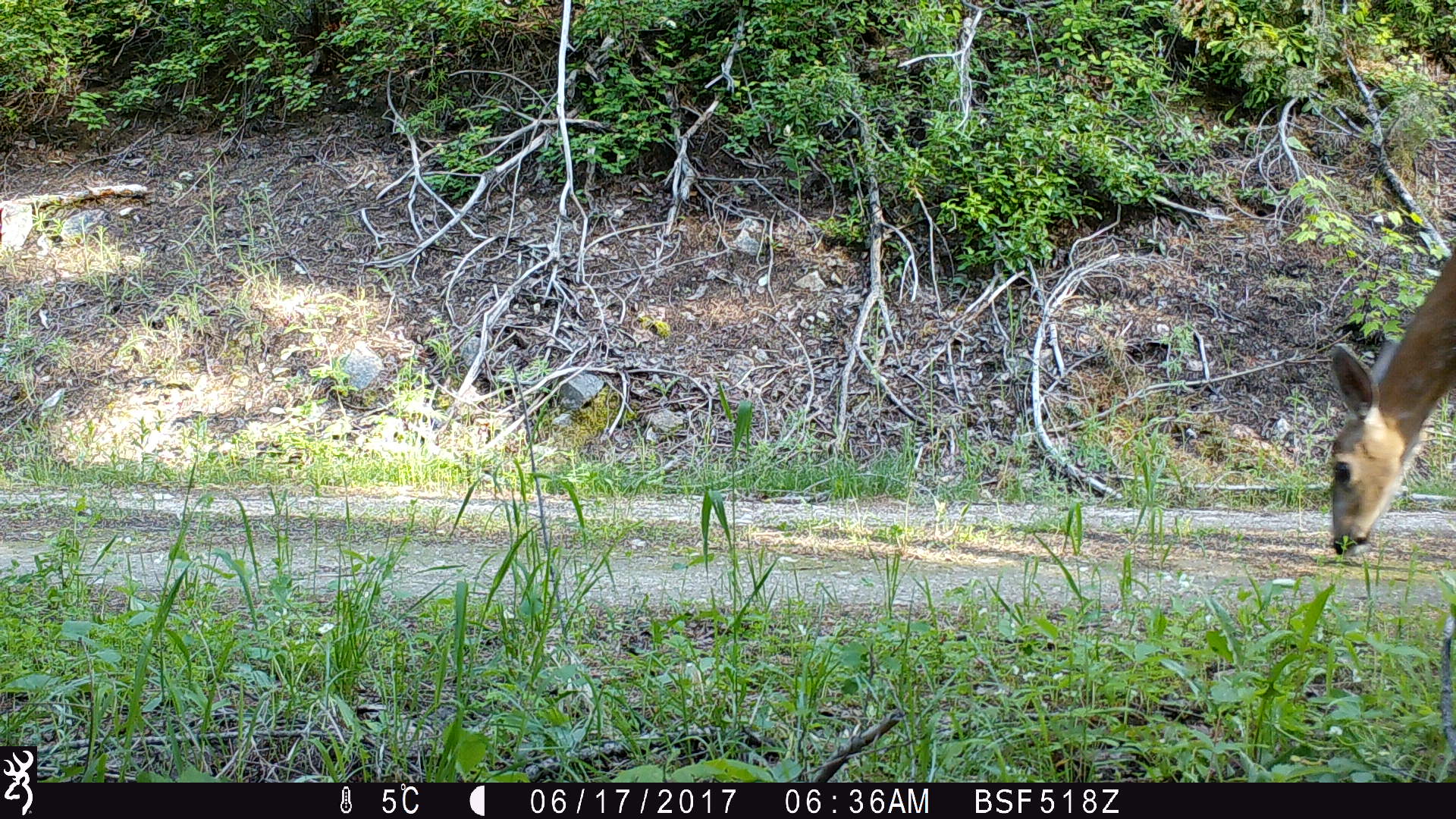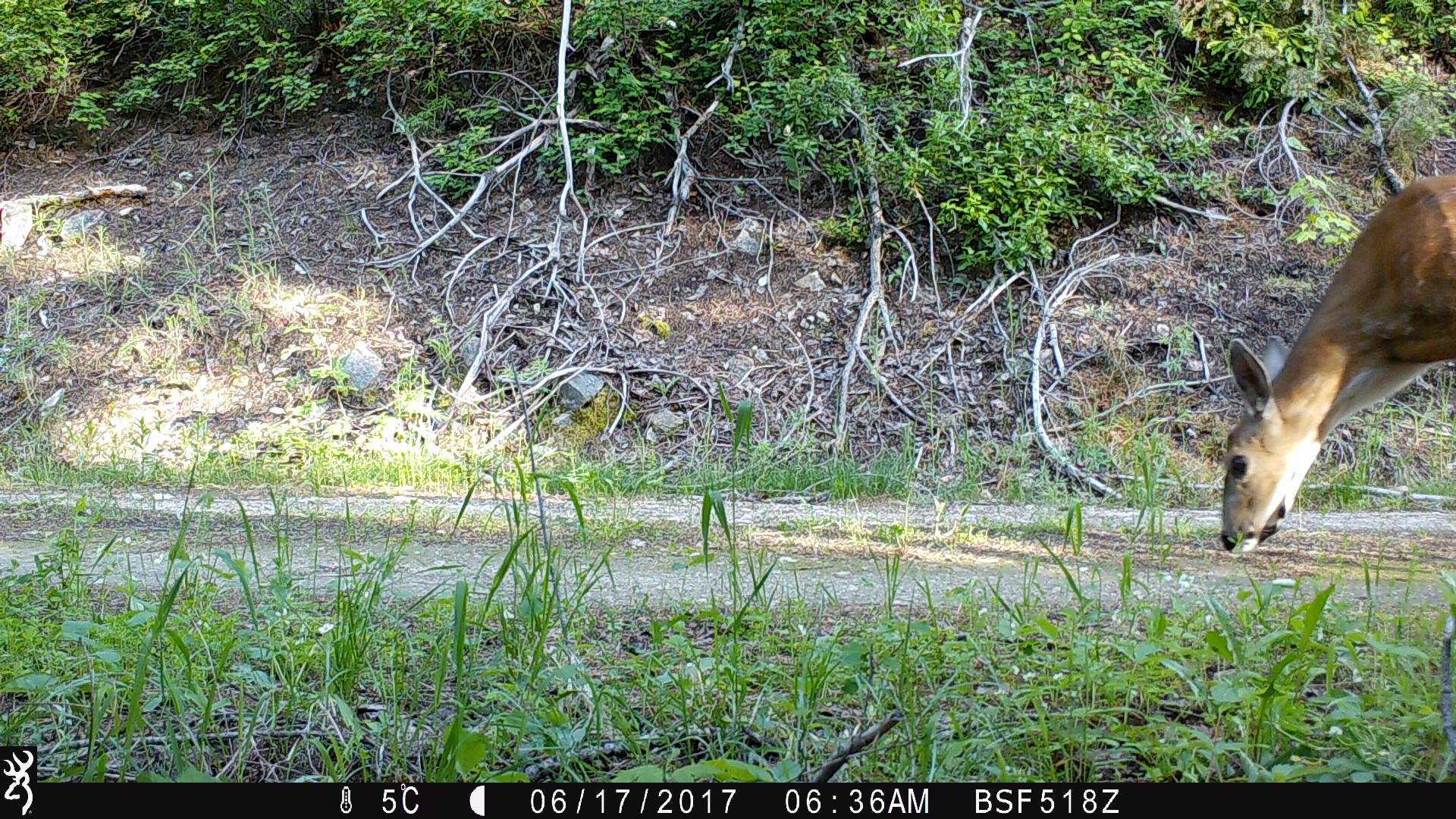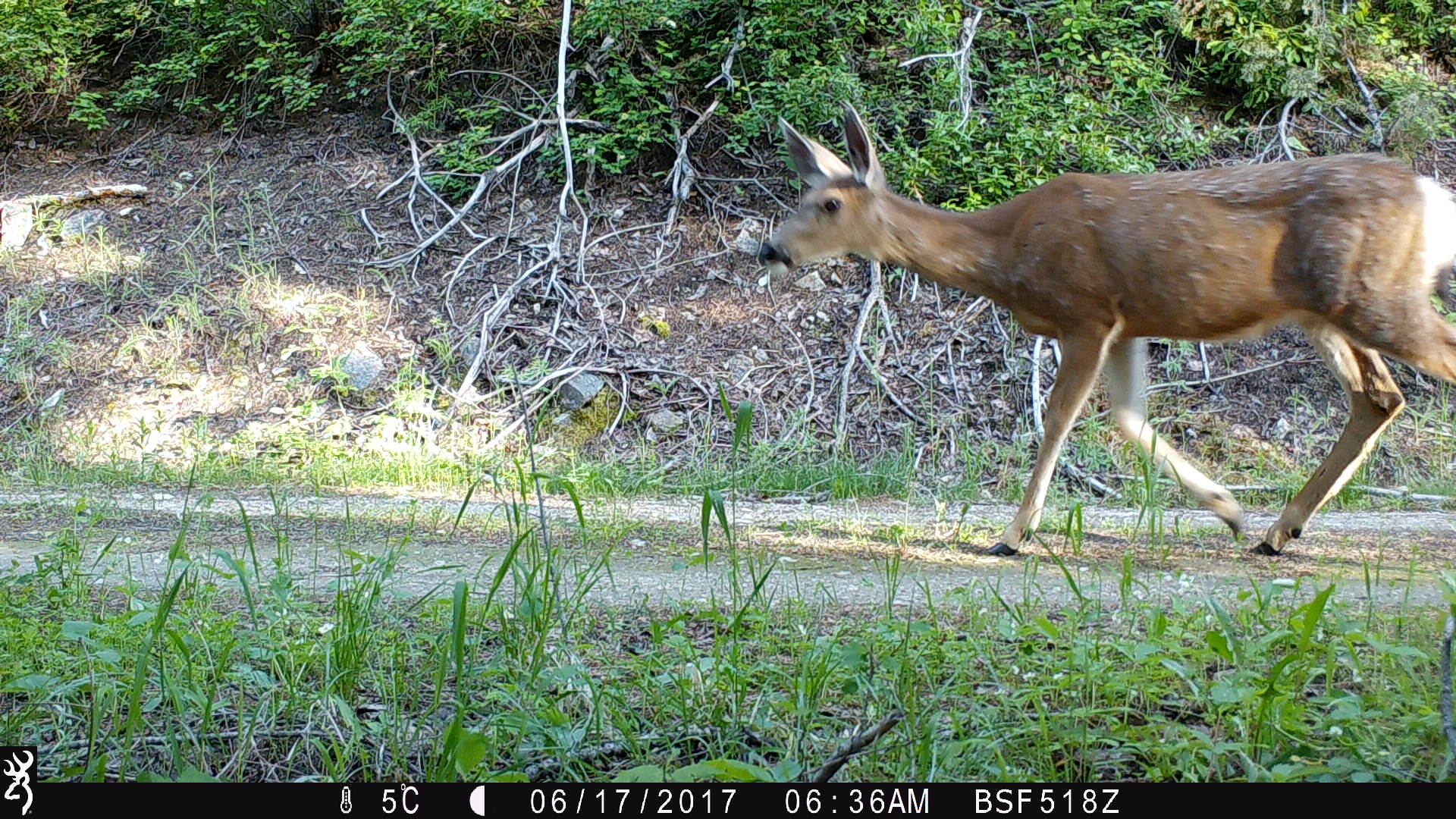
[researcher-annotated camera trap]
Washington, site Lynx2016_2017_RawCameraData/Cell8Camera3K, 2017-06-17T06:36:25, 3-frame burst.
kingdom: Animalia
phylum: Chordata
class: Mammalia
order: Artiodactyla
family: Cervidae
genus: Odocoileus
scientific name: Odocoileus hemionus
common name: mule deer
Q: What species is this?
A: Odocoileus hemionus (mule deer).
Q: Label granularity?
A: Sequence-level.